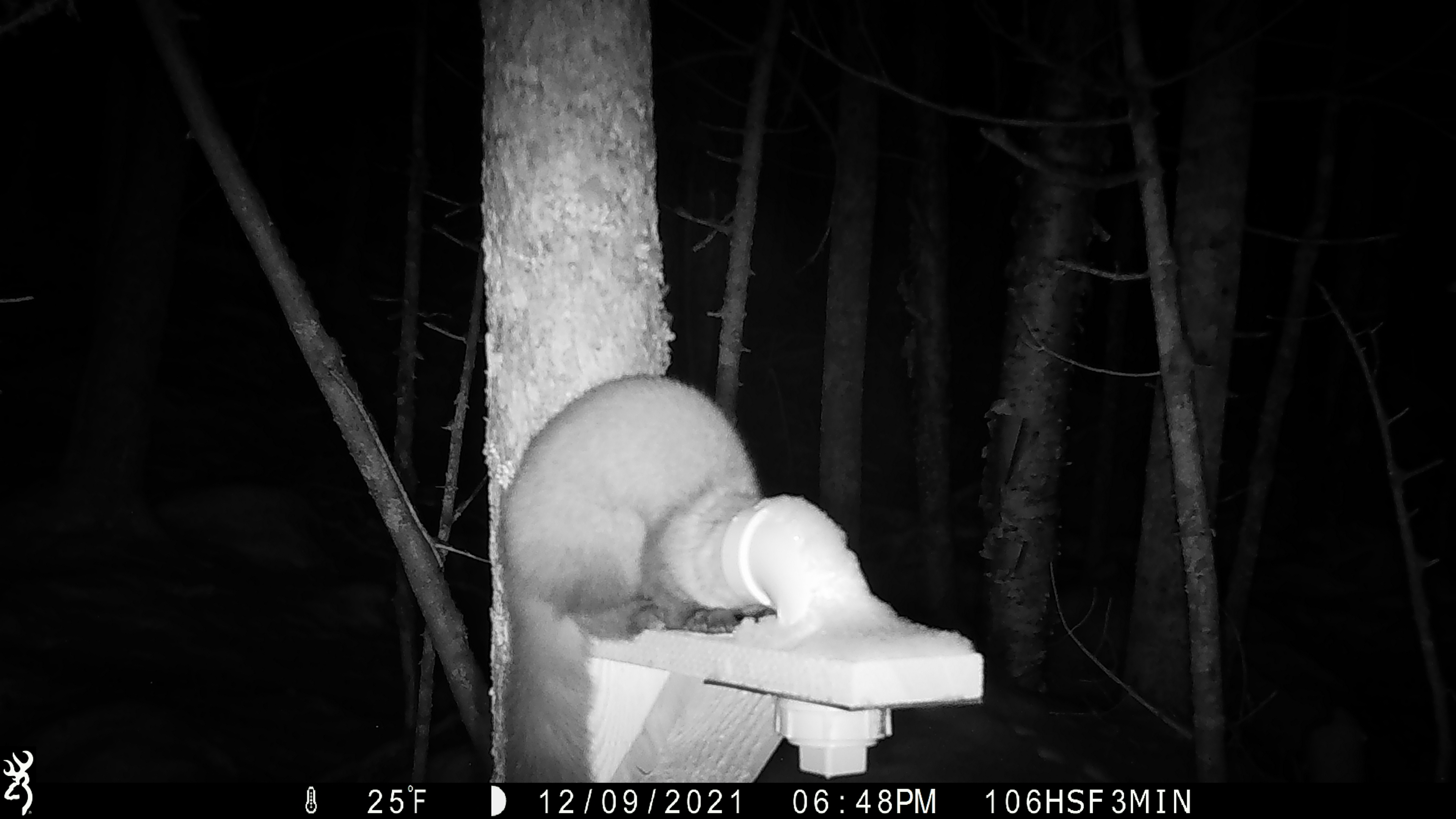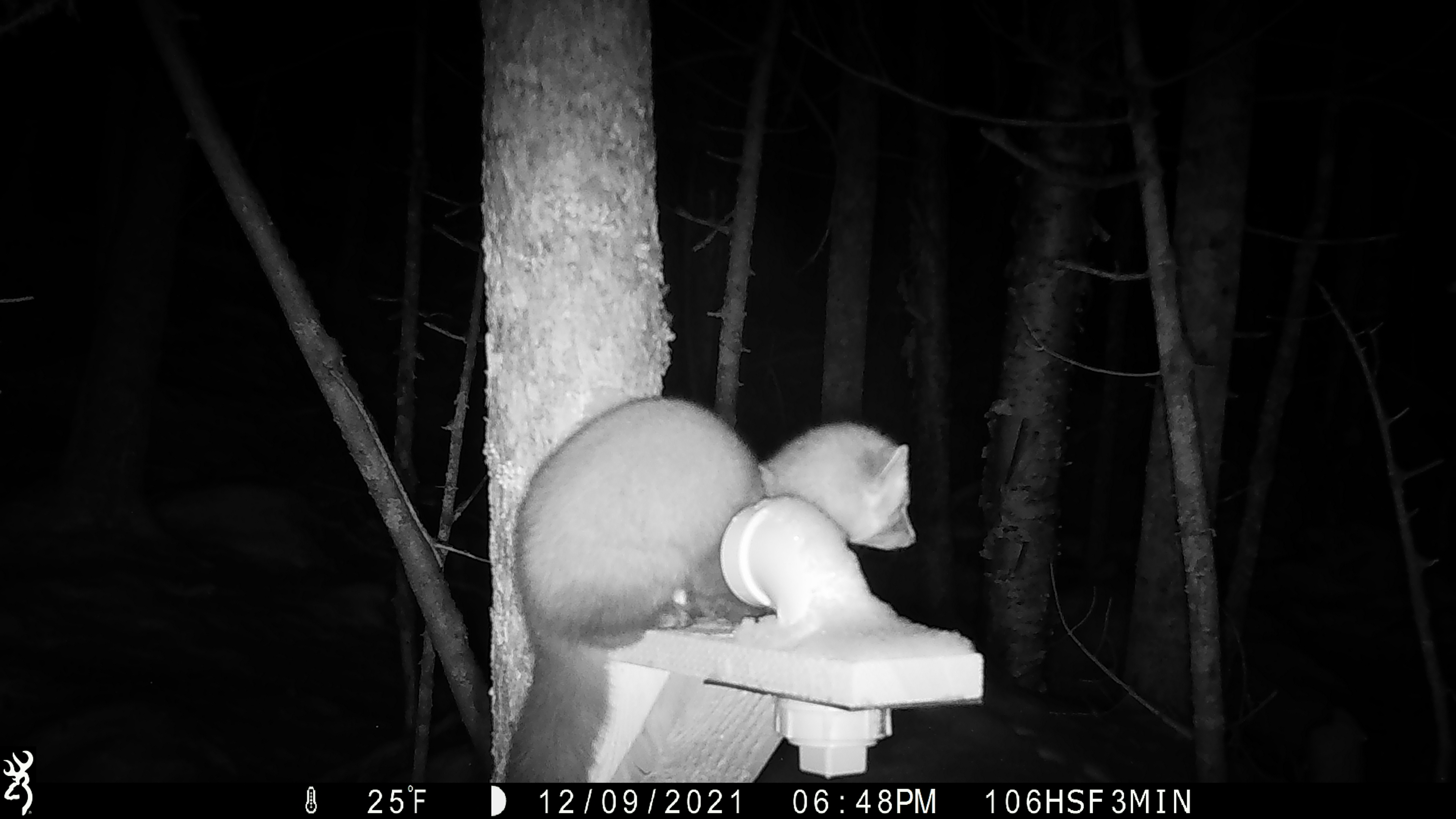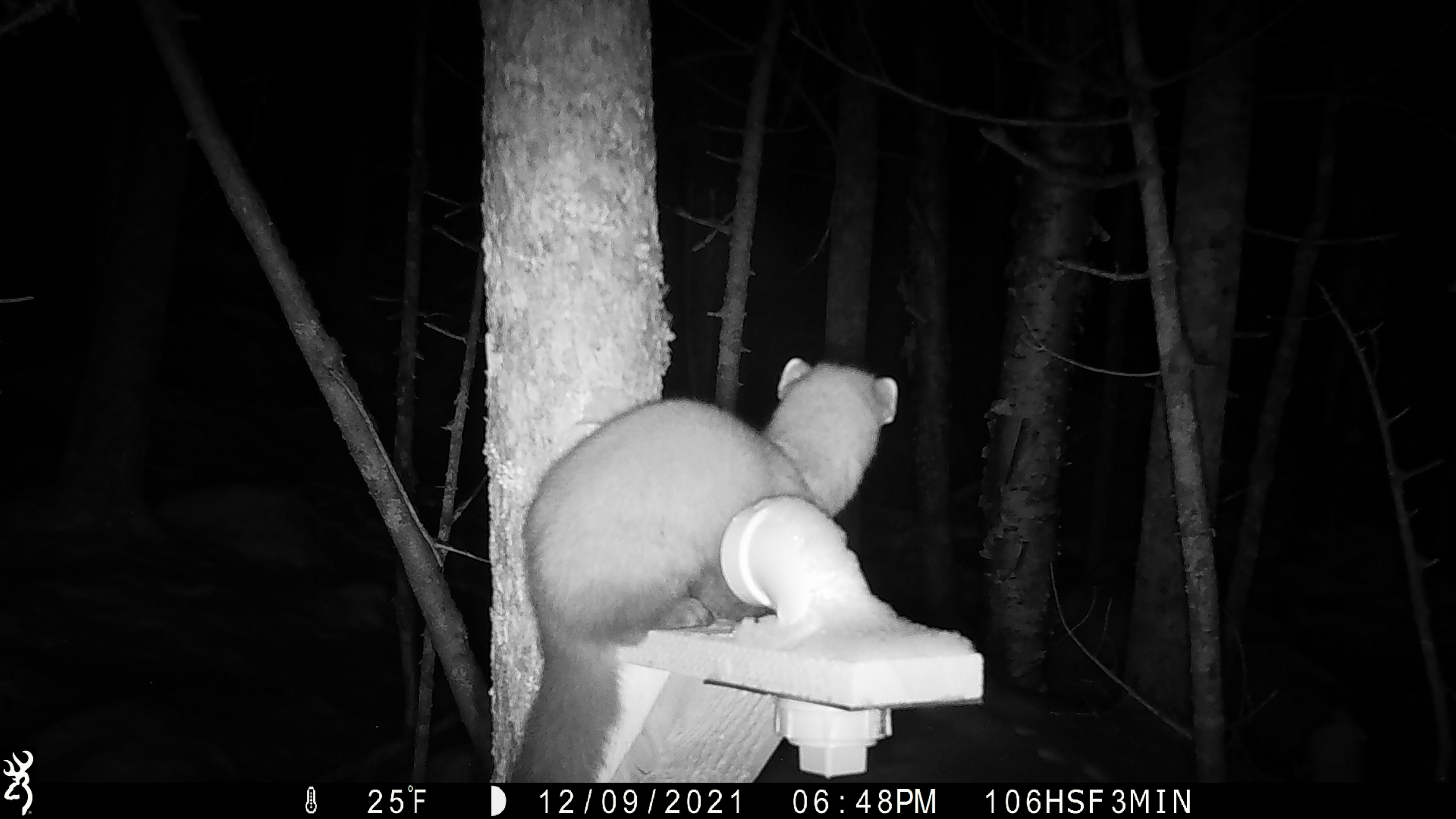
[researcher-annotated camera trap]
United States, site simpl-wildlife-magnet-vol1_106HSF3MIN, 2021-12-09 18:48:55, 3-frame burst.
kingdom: Animalia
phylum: Chordata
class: Mammalia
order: Carnivora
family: Mustelidae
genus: Martes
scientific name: Martes americana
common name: american marten